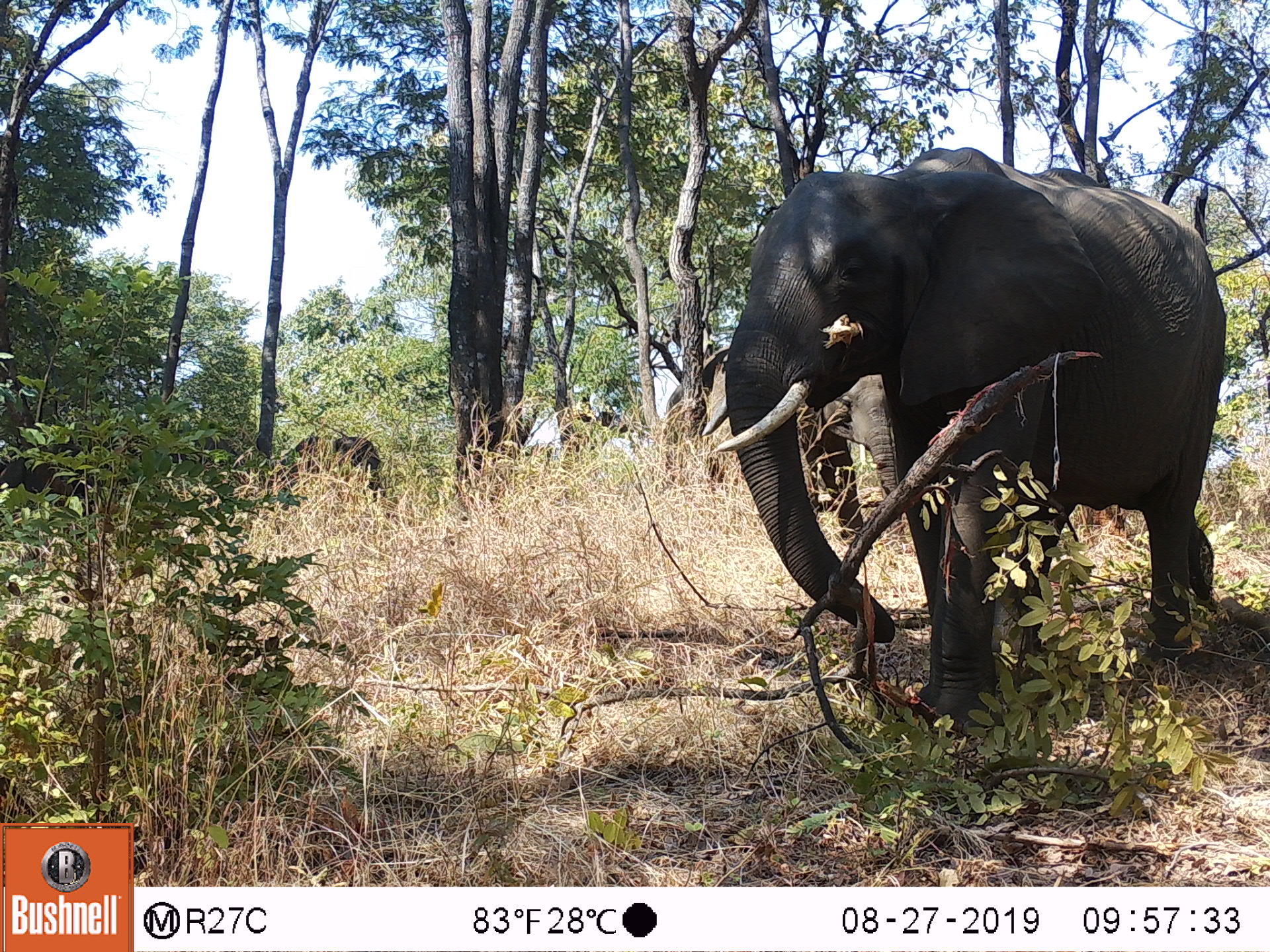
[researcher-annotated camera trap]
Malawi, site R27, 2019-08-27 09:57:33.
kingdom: Animalia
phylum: Chordata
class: Mammalia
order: Proboscidea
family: Elephantidae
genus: Loxodonta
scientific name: Loxodonta africana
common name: african savanna elephant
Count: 2.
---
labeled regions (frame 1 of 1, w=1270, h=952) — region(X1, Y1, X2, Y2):
african savanna elephant: region(694, 145, 1232, 746); region(791, 355, 917, 544)